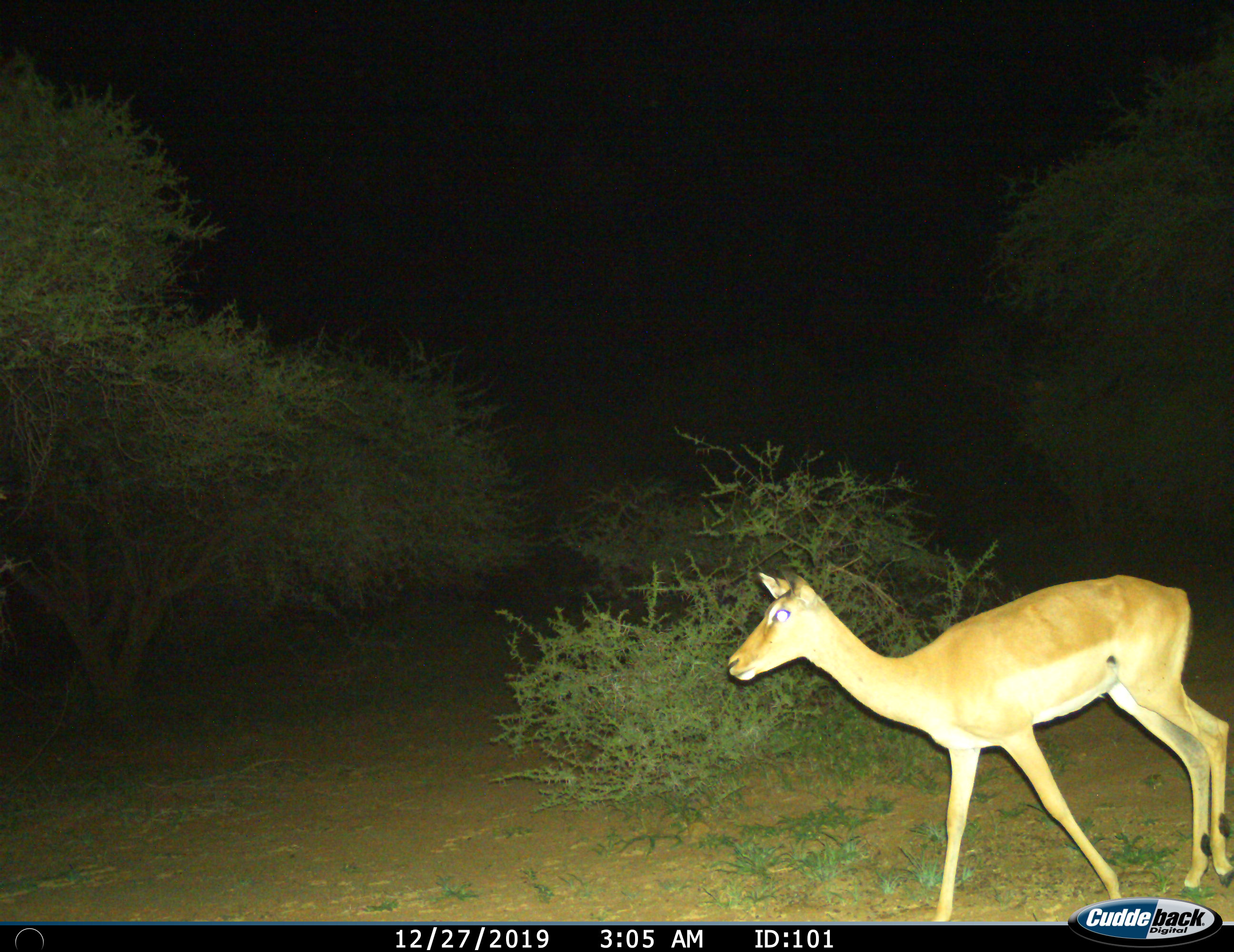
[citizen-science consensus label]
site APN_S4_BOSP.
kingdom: Animalia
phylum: Chordata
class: Mammalia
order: Artiodactyla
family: Bovidae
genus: Aepyceros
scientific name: Aepyceros melampus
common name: impala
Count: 1.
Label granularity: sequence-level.